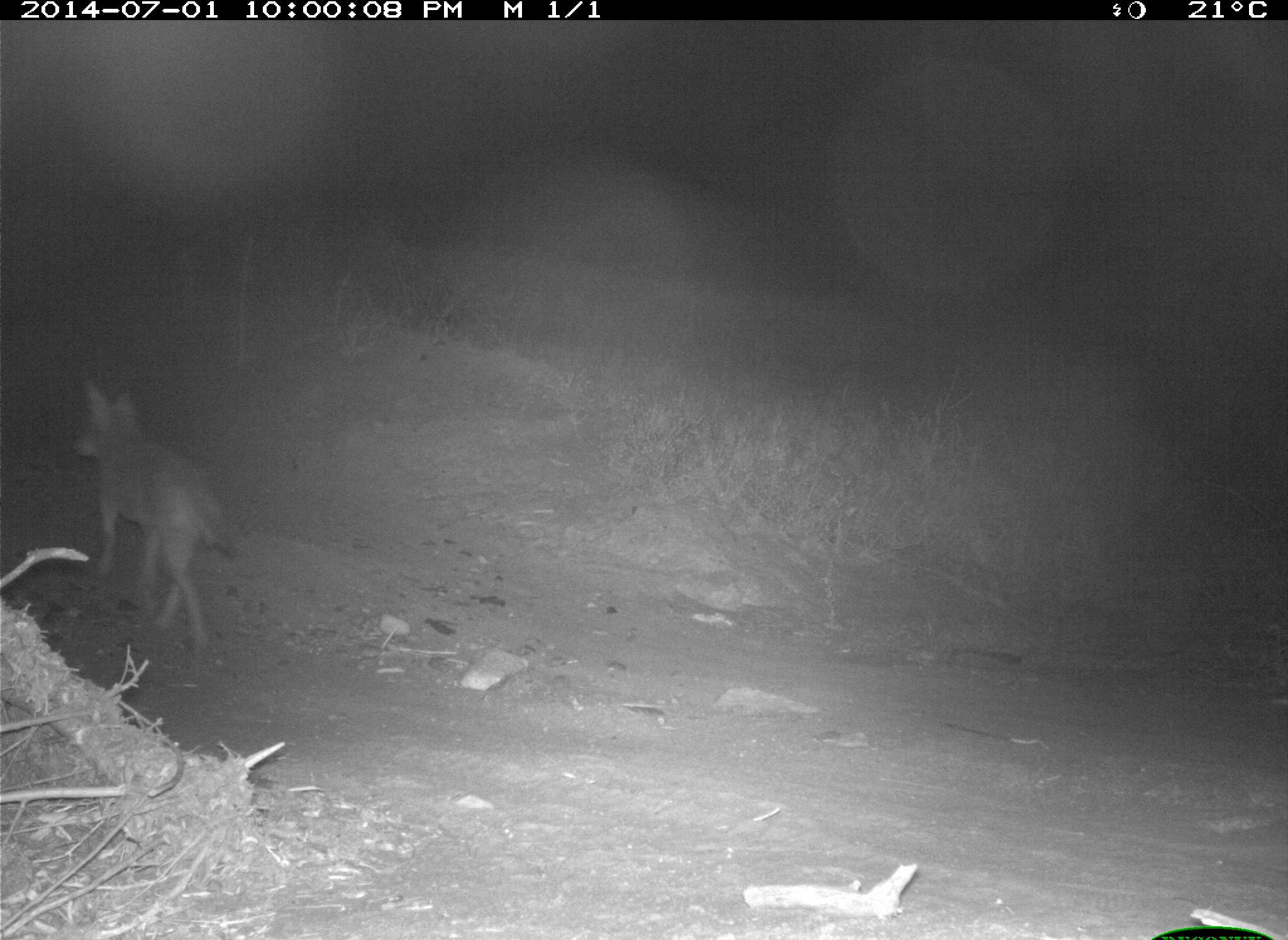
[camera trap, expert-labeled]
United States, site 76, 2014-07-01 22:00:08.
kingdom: Animalia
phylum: Chordata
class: Mammalia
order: Carnivora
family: Canidae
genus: Canis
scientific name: Canis latrans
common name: coyote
Coyote (Canis latrans).